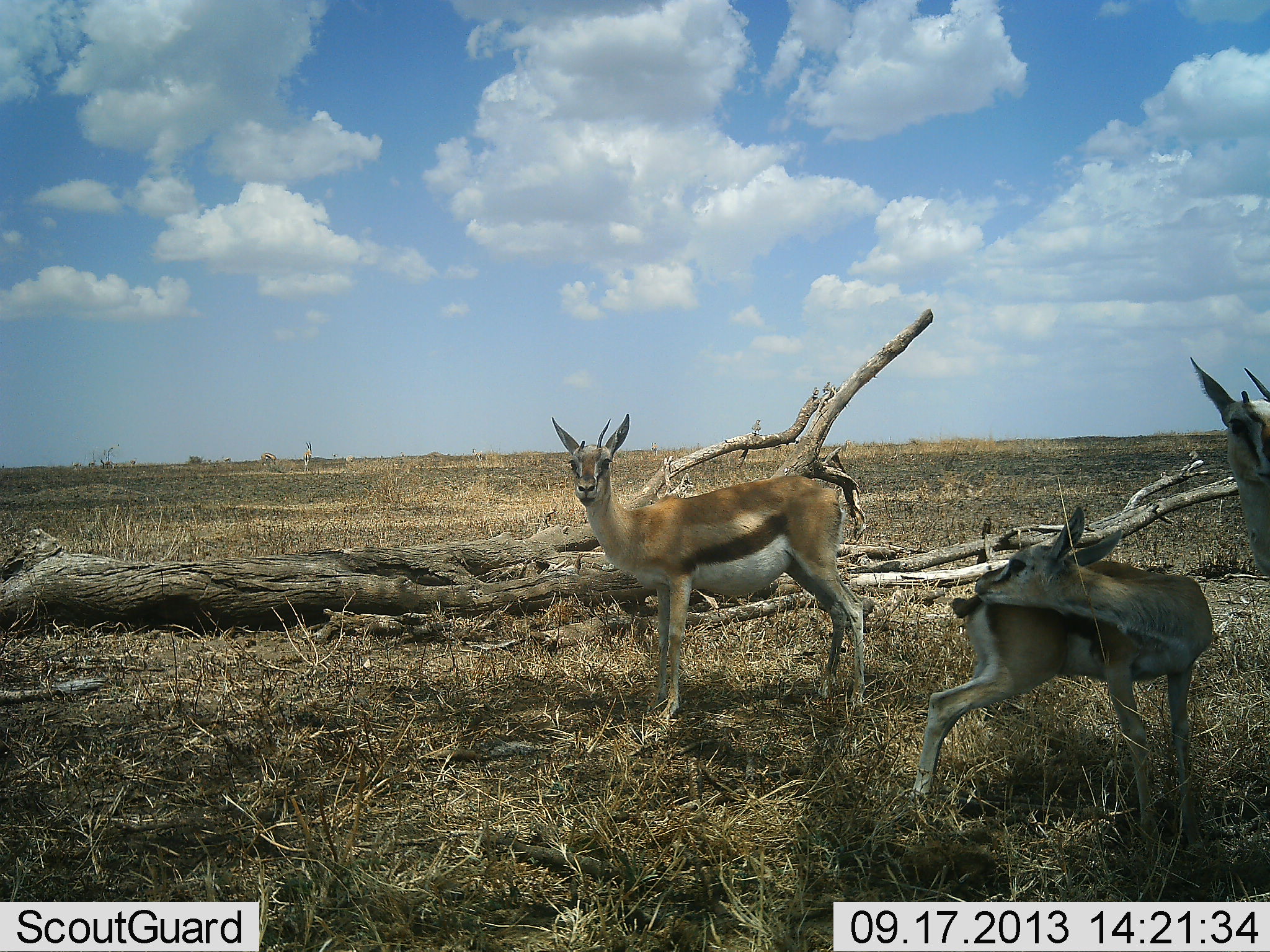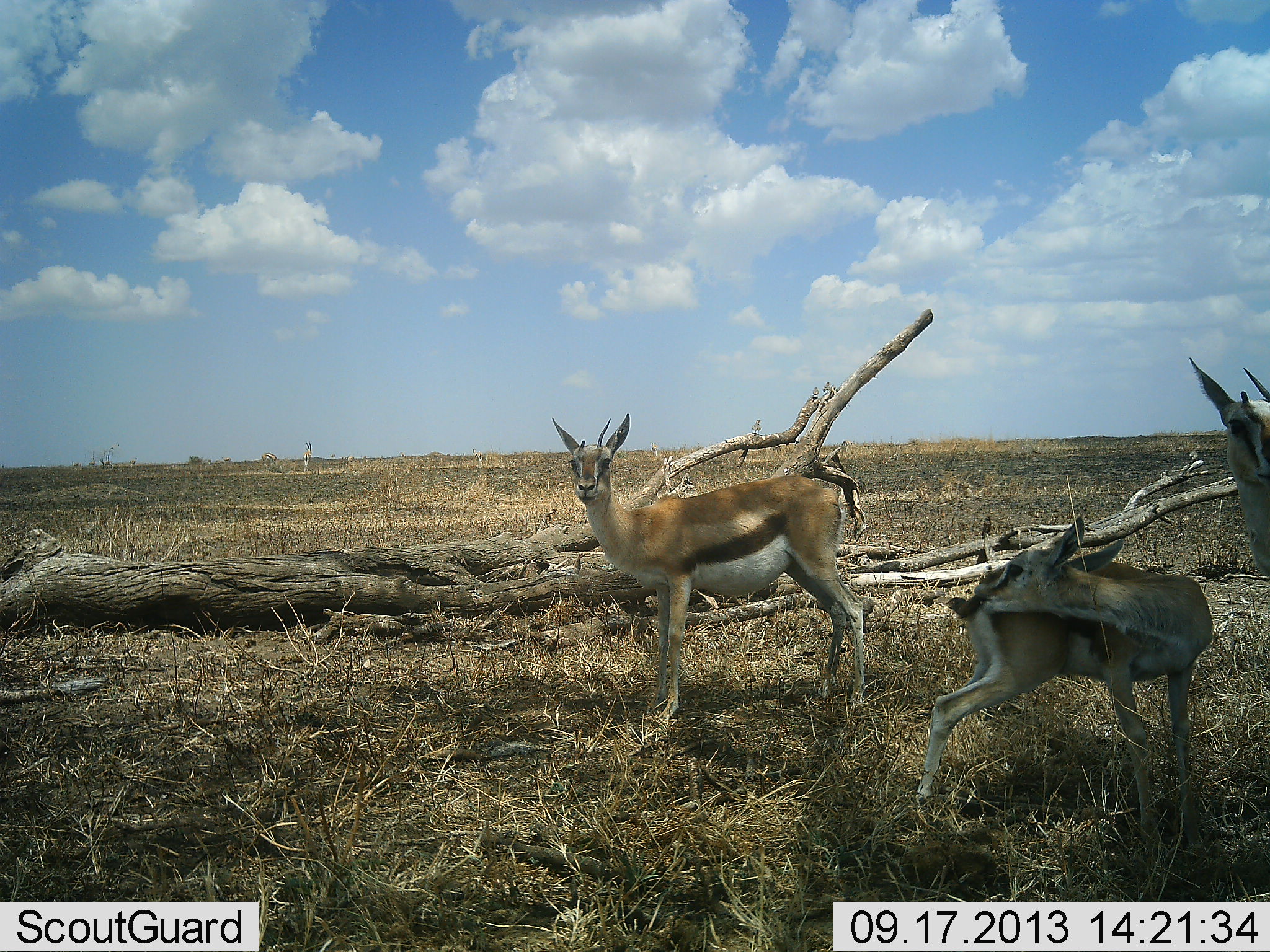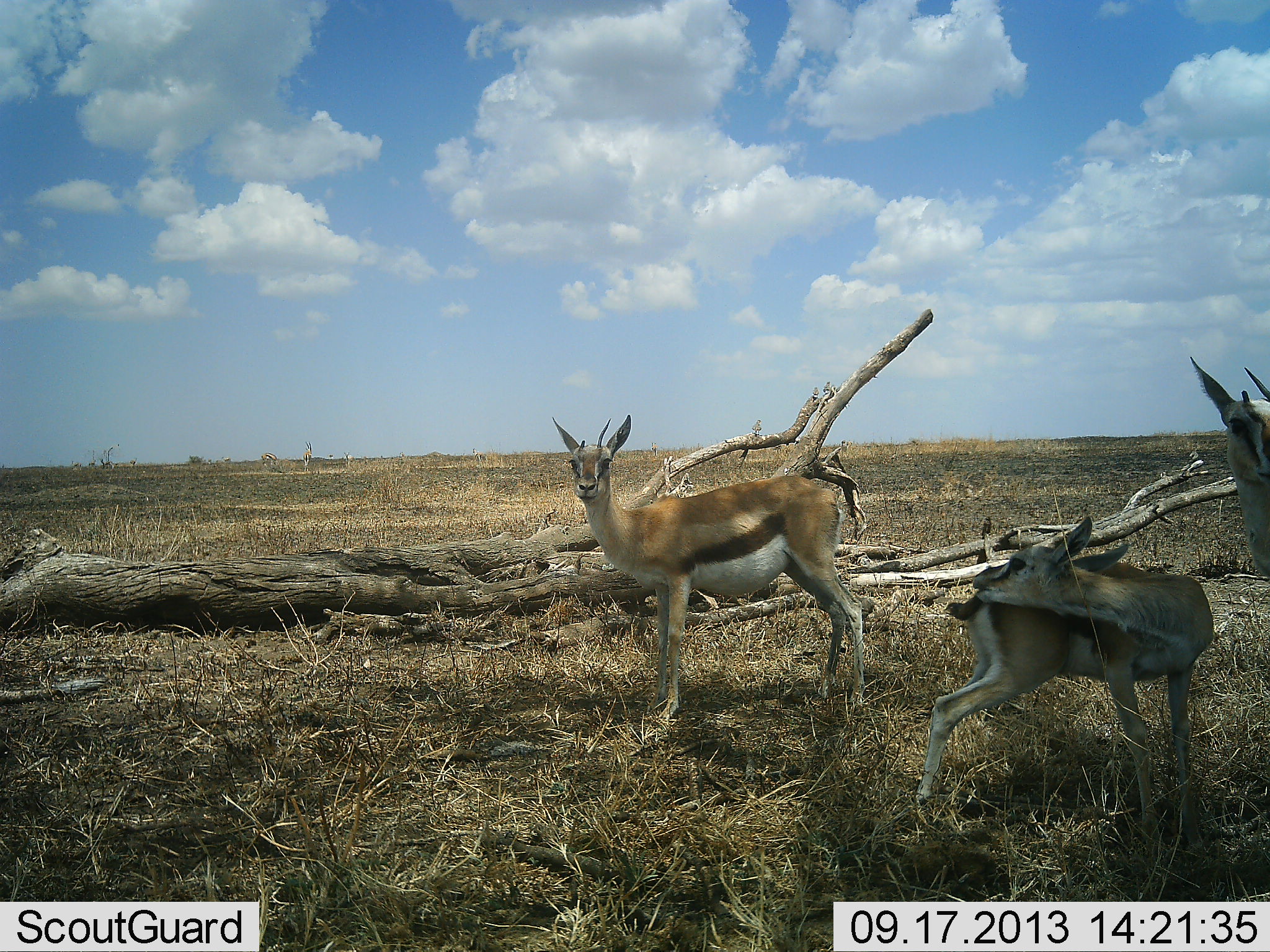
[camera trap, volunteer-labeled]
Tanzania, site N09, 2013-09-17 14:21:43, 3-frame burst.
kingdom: Animalia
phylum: Chordata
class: Mammalia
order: Artiodactyla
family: Bovidae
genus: Eudorcas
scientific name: Eudorcas thomsonii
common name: thomson's gazelle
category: gazellethomsons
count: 2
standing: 100%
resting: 4%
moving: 11%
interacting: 0%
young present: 22%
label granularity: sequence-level